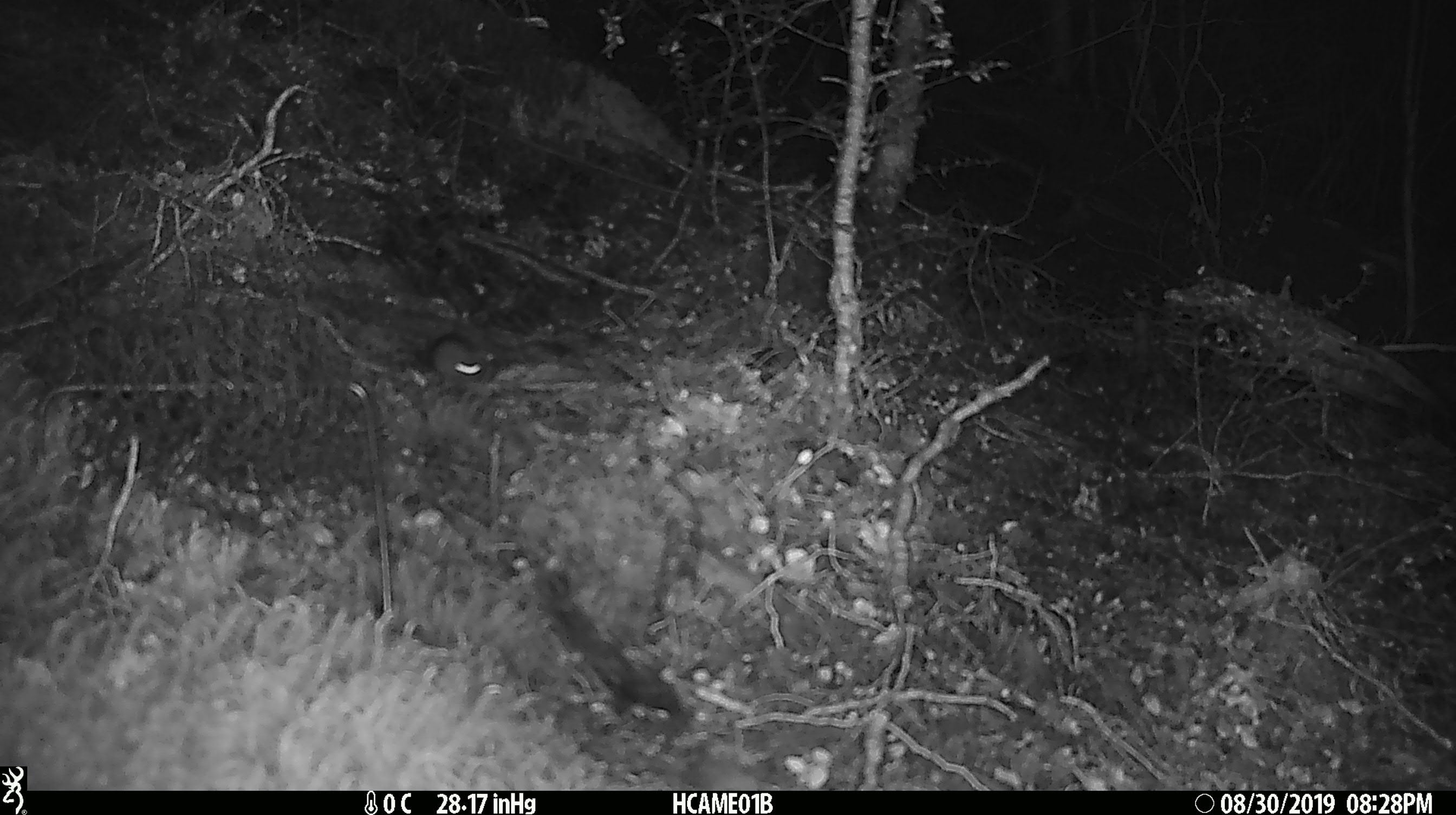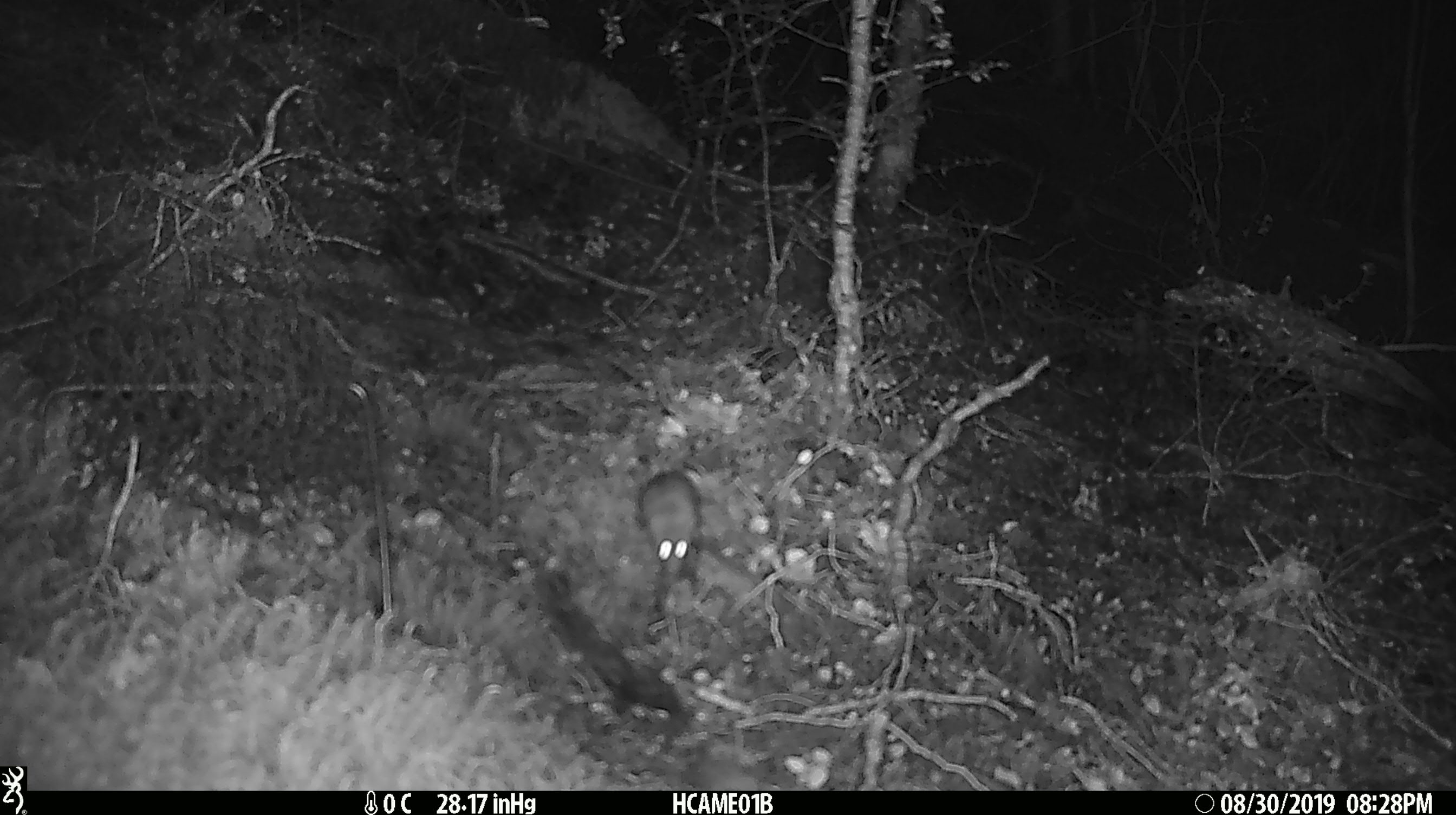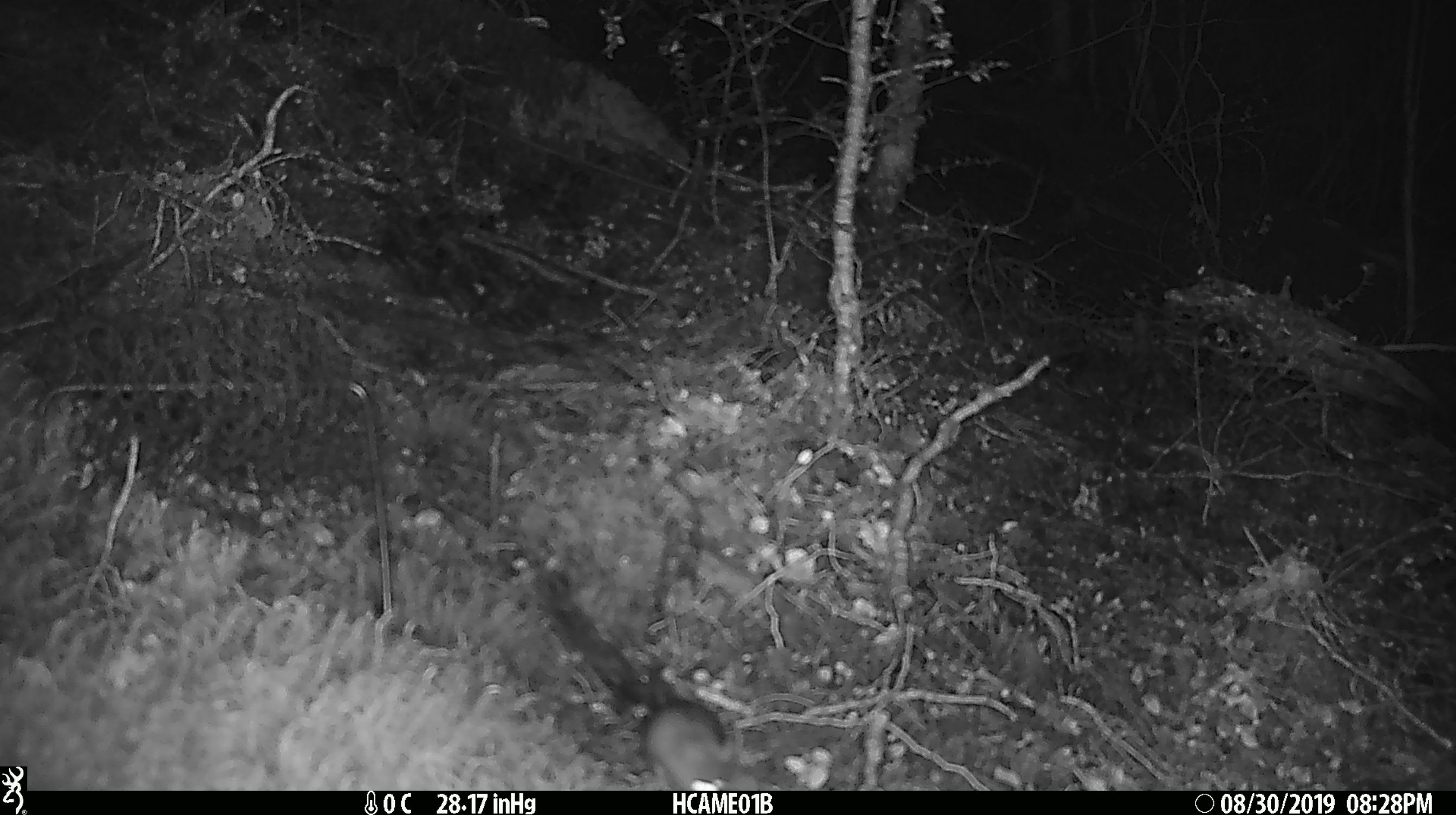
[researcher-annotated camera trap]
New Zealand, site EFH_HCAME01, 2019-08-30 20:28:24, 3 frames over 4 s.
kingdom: Animalia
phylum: Chordata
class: Mammalia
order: Rodentia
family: Muridae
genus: Mus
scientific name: Mus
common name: mouse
Mouse (Mus).